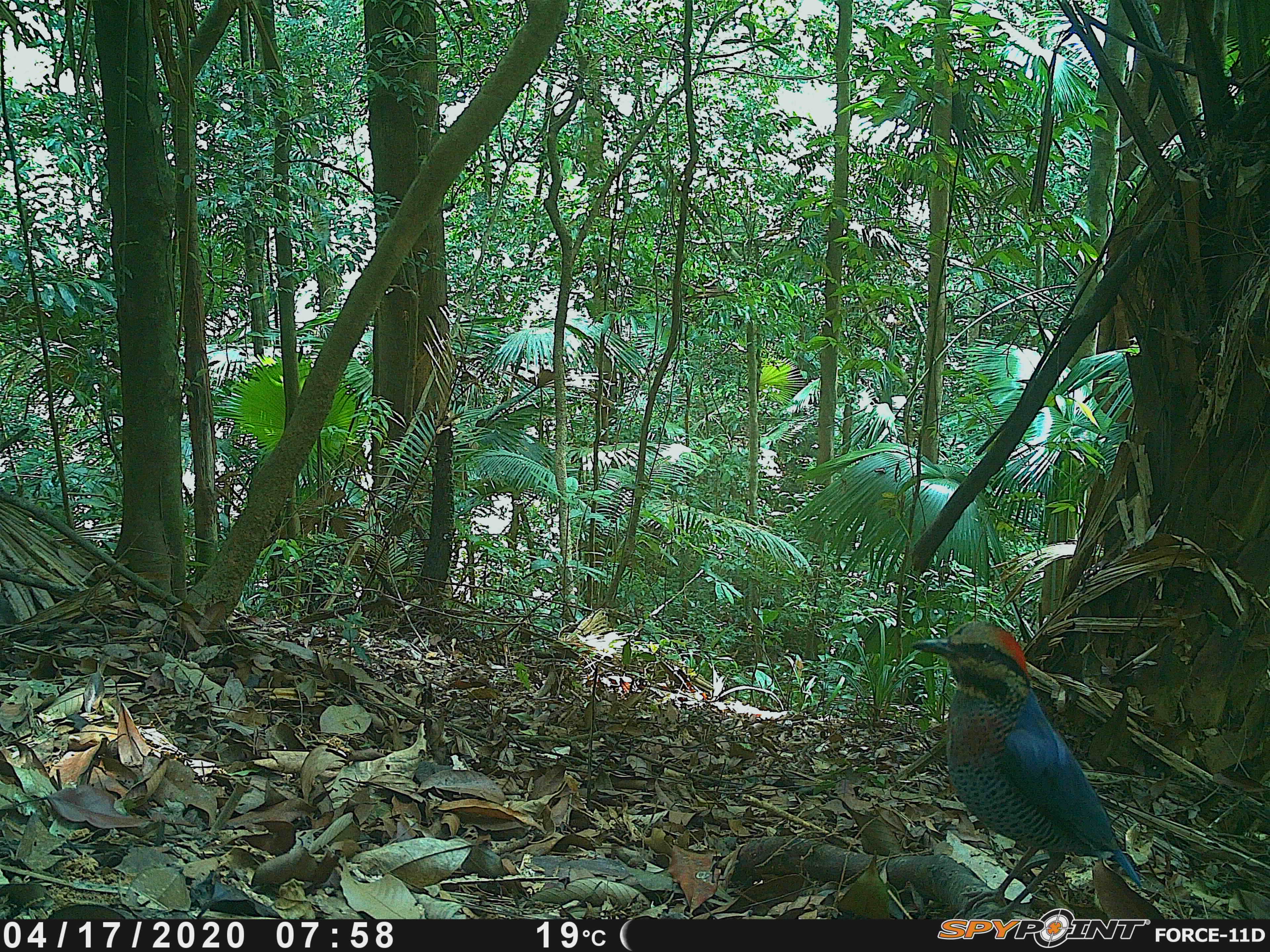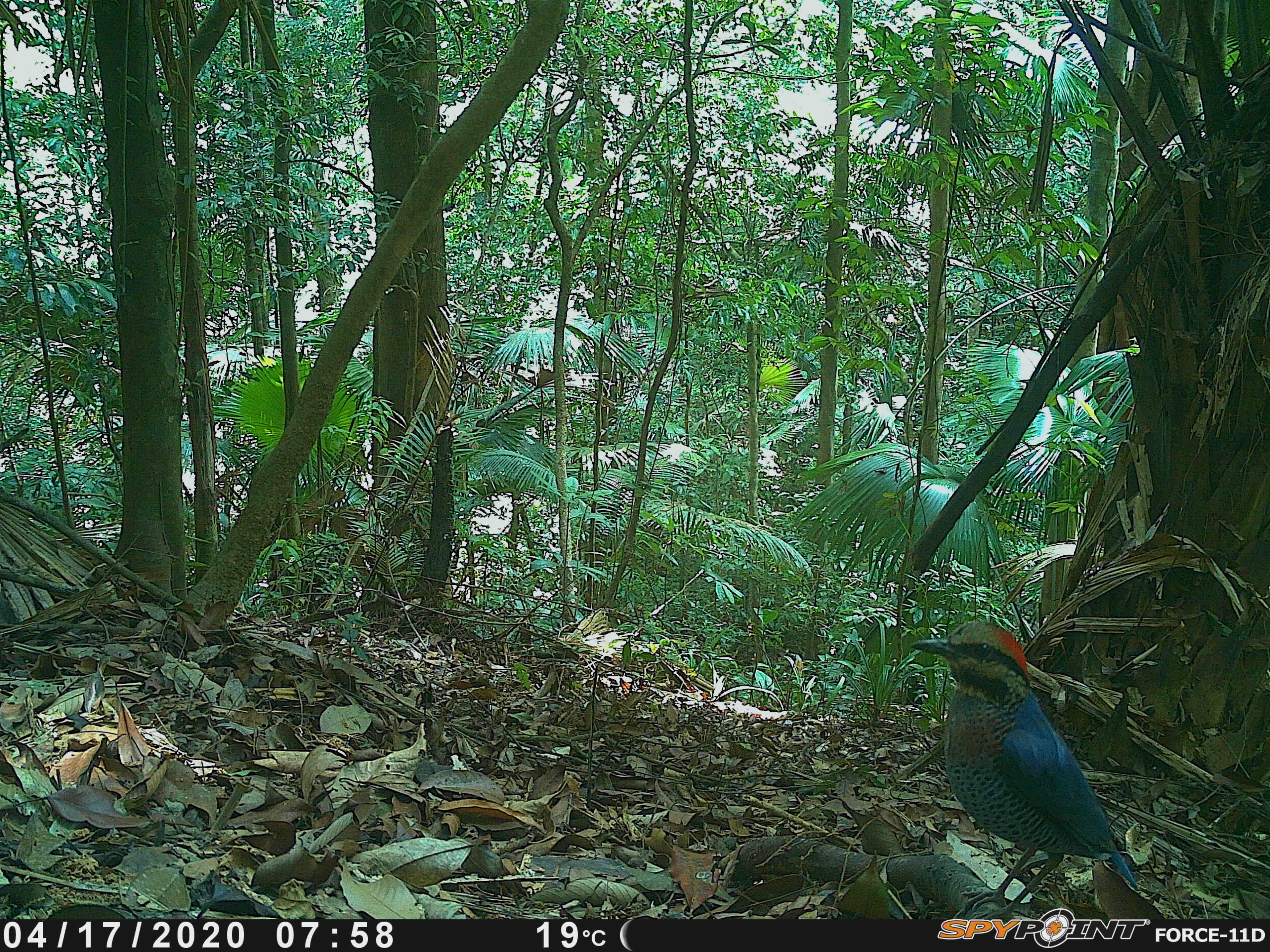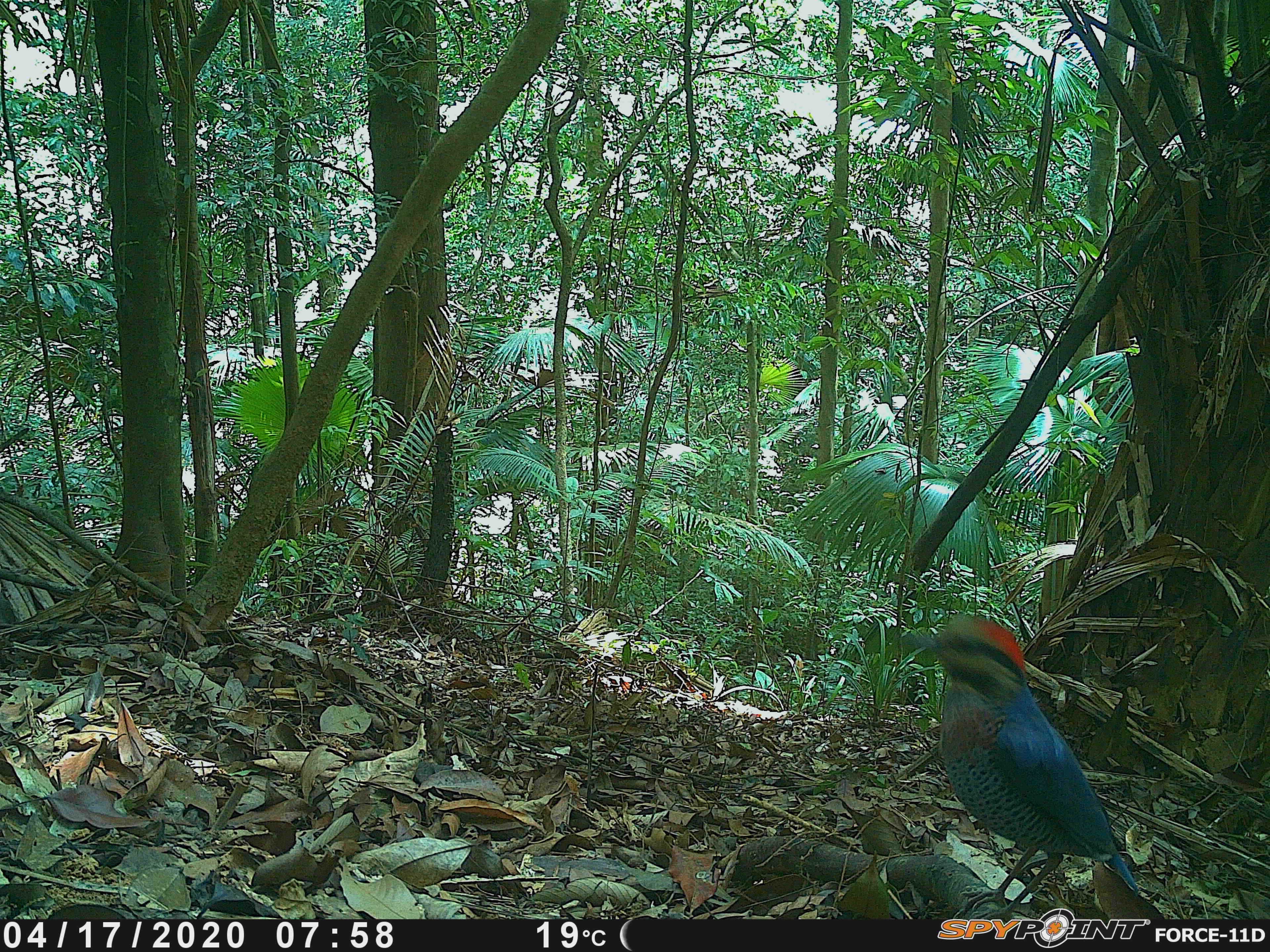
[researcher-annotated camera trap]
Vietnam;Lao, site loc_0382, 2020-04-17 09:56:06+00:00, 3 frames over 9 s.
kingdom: Animalia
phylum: Chordata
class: Aves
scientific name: Aves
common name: bird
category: unidentified bird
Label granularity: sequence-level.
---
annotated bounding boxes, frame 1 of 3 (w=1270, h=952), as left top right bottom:
unidentified bird: 910 619 1143 919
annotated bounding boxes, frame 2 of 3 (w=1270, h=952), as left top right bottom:
unidentified bird: 910 619 1138 919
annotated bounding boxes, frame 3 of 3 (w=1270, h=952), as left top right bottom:
unidentified bird: 902 614 1139 920